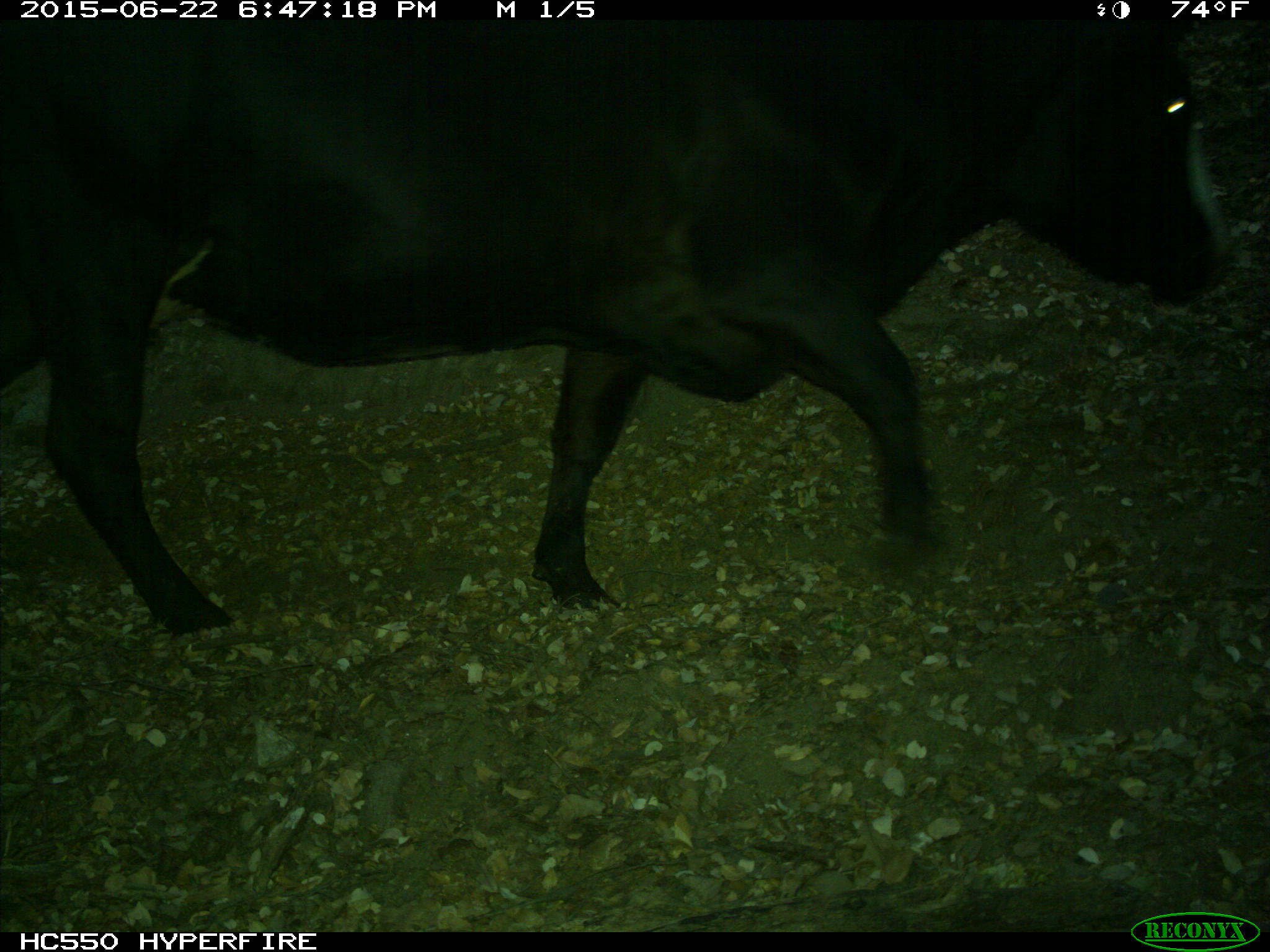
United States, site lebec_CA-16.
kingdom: Animalia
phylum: Chordata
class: Mammalia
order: Artiodactyla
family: Bovidae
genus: Bos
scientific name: Bos taurus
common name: domestic cow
Bos taurus (domestic cow).